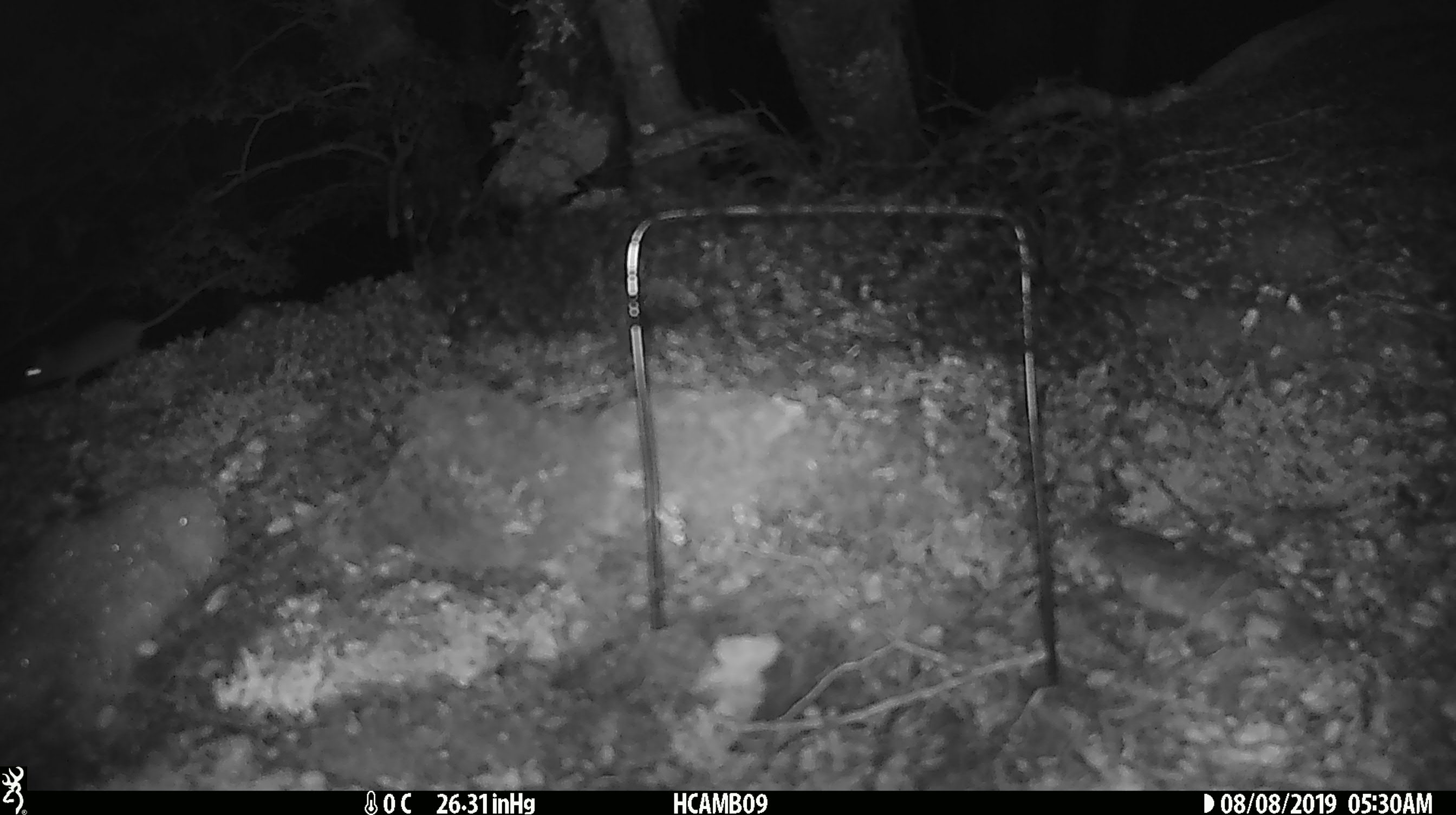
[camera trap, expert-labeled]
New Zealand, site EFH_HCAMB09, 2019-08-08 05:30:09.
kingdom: Animalia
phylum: Chordata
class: Mammalia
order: Rodentia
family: Muridae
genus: Mus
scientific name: Mus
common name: mouse